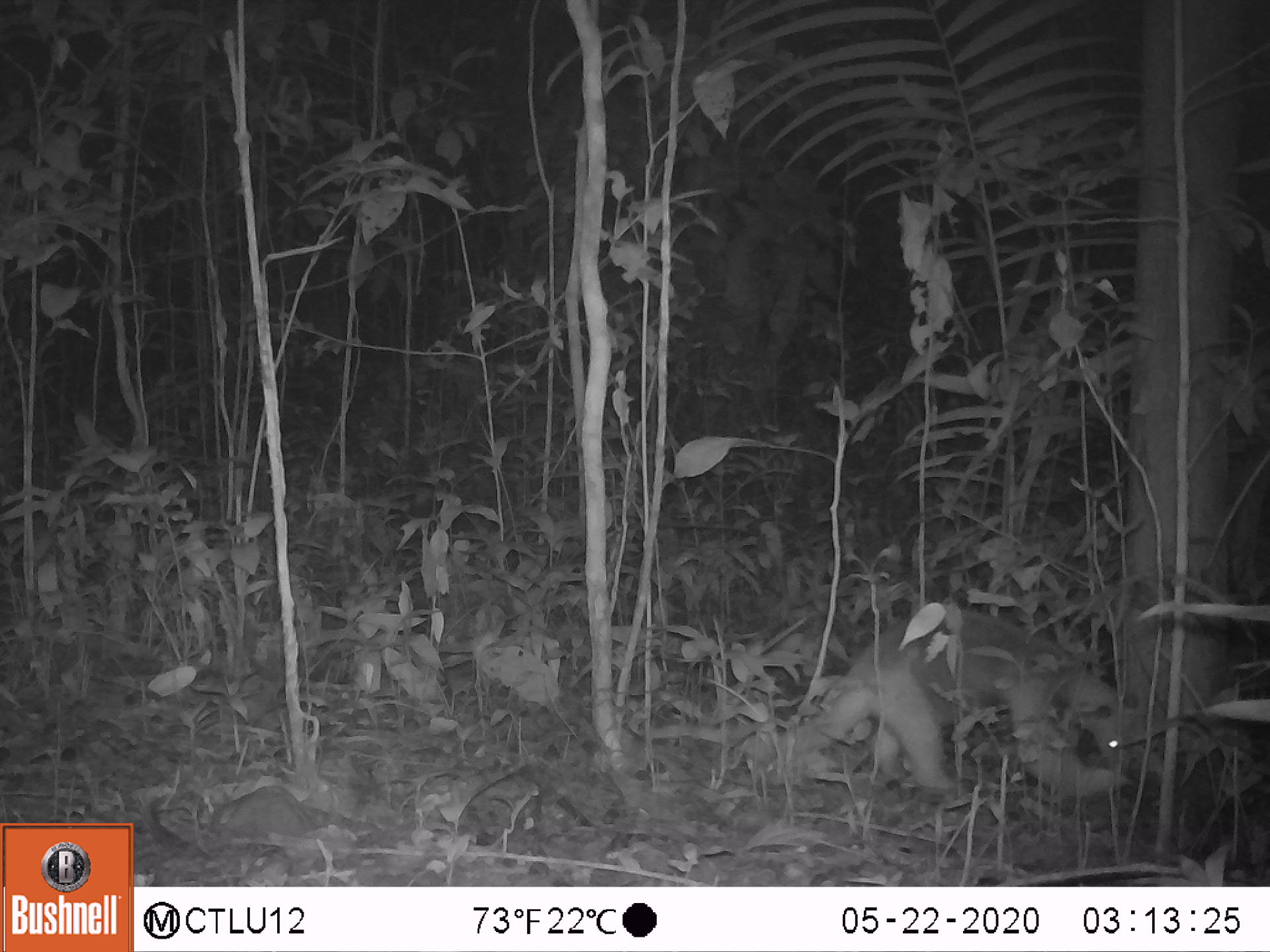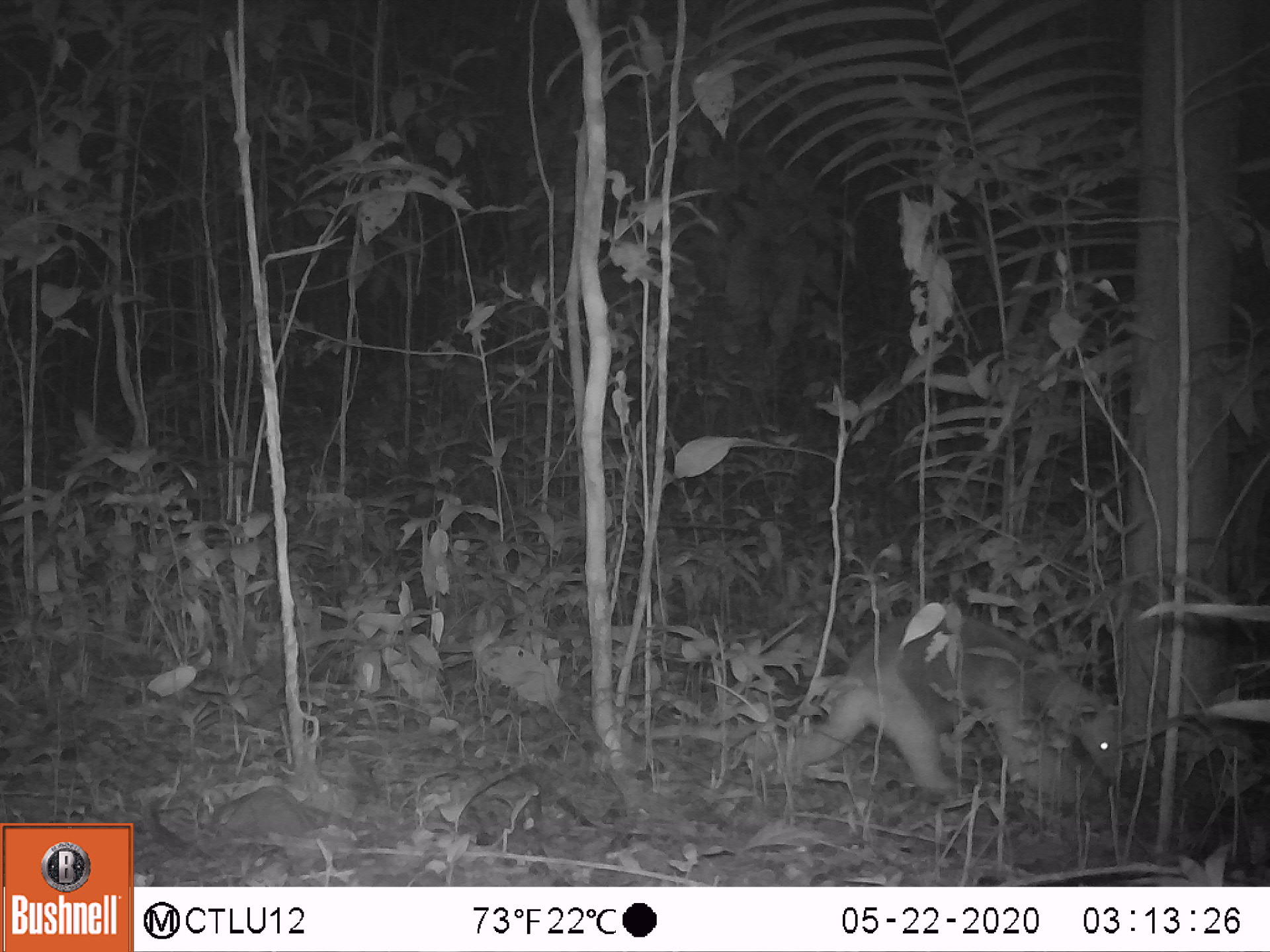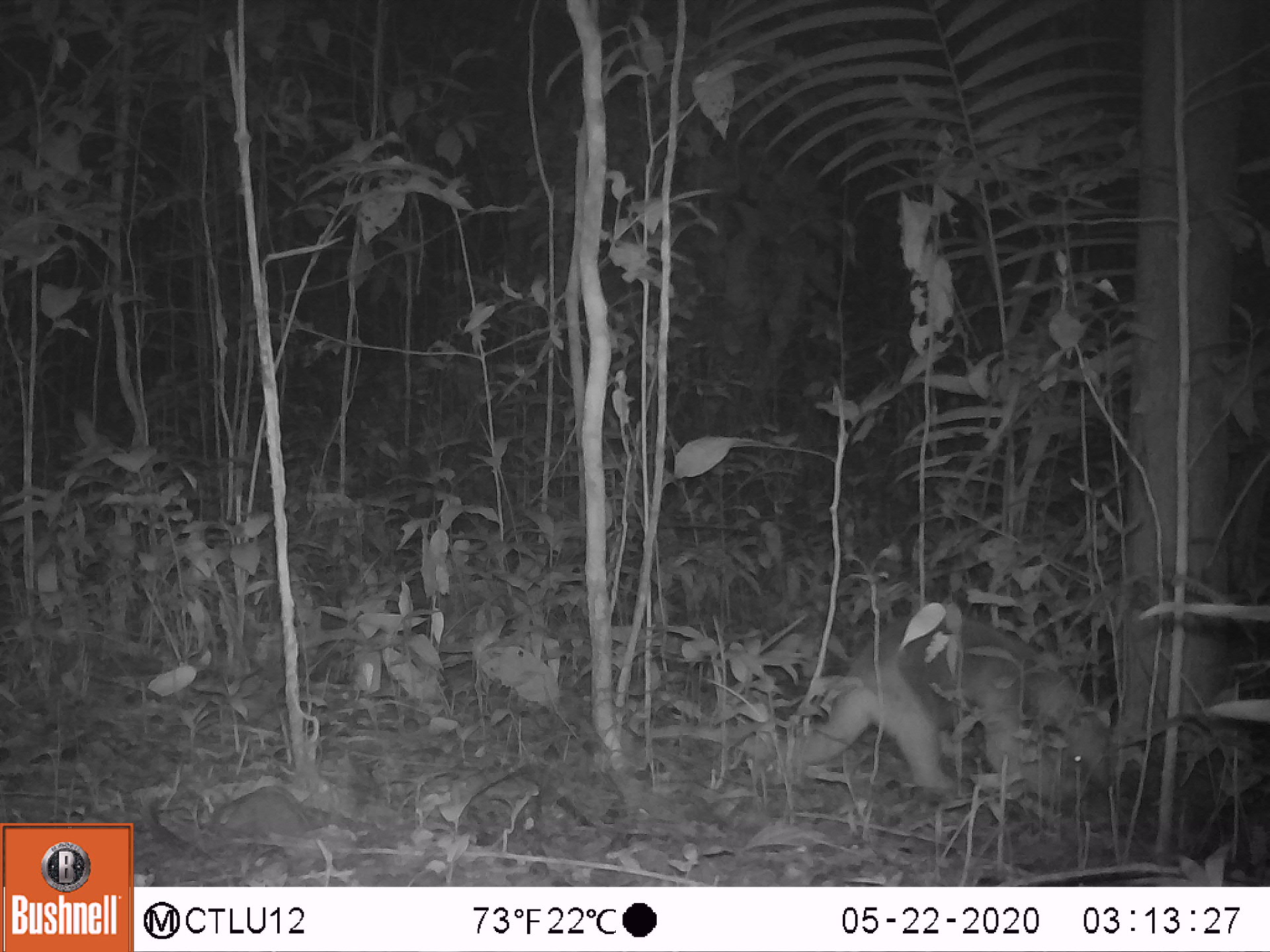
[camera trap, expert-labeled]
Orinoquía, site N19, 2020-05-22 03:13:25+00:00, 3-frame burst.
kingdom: Animalia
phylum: Chordata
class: Mammalia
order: Pilosa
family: Myrmecophagidae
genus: Tamandua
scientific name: Tamandua tetradactyla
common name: southern tamandua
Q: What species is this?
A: Southern tamandua (Tamandua tetradactyla).